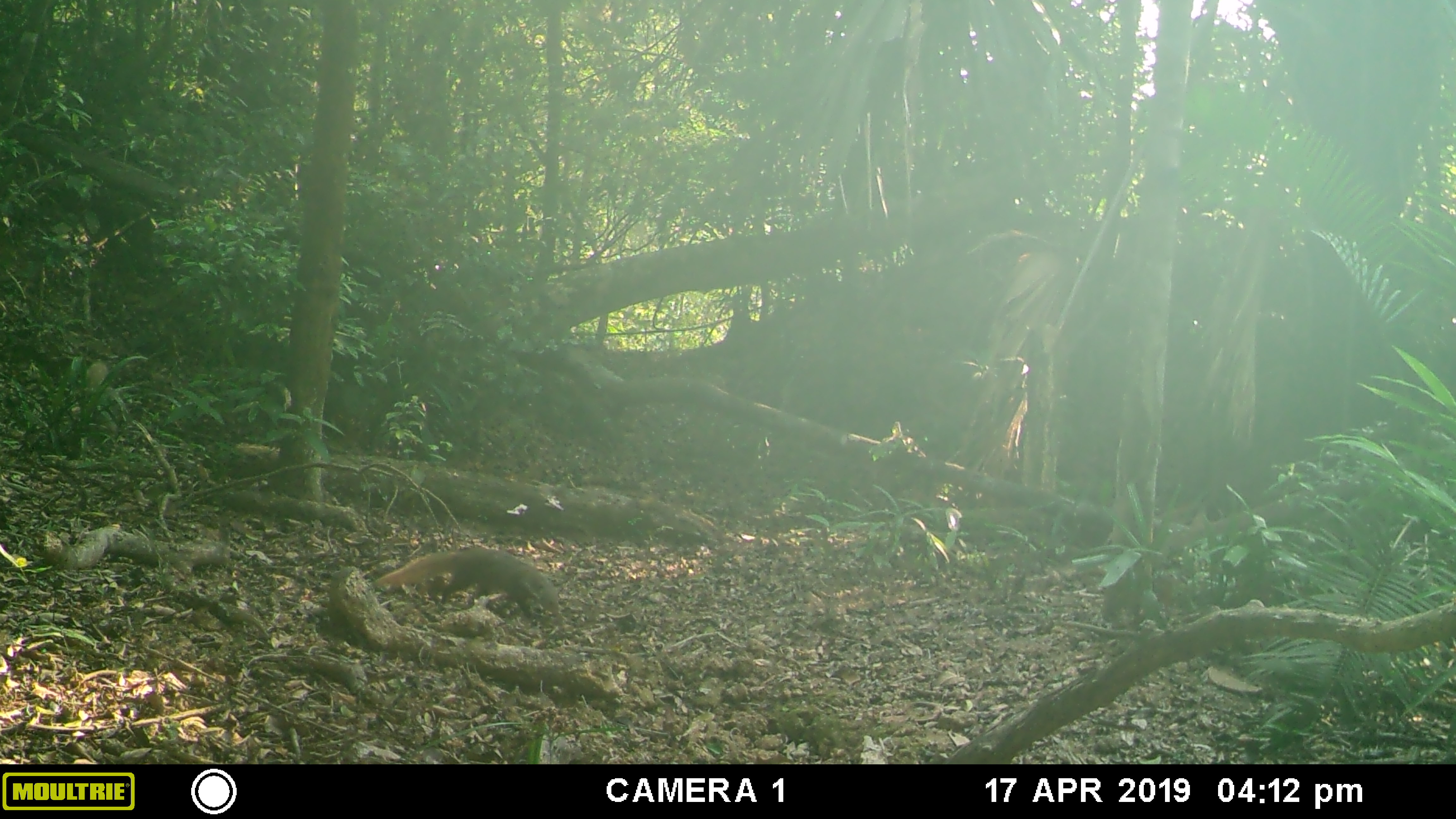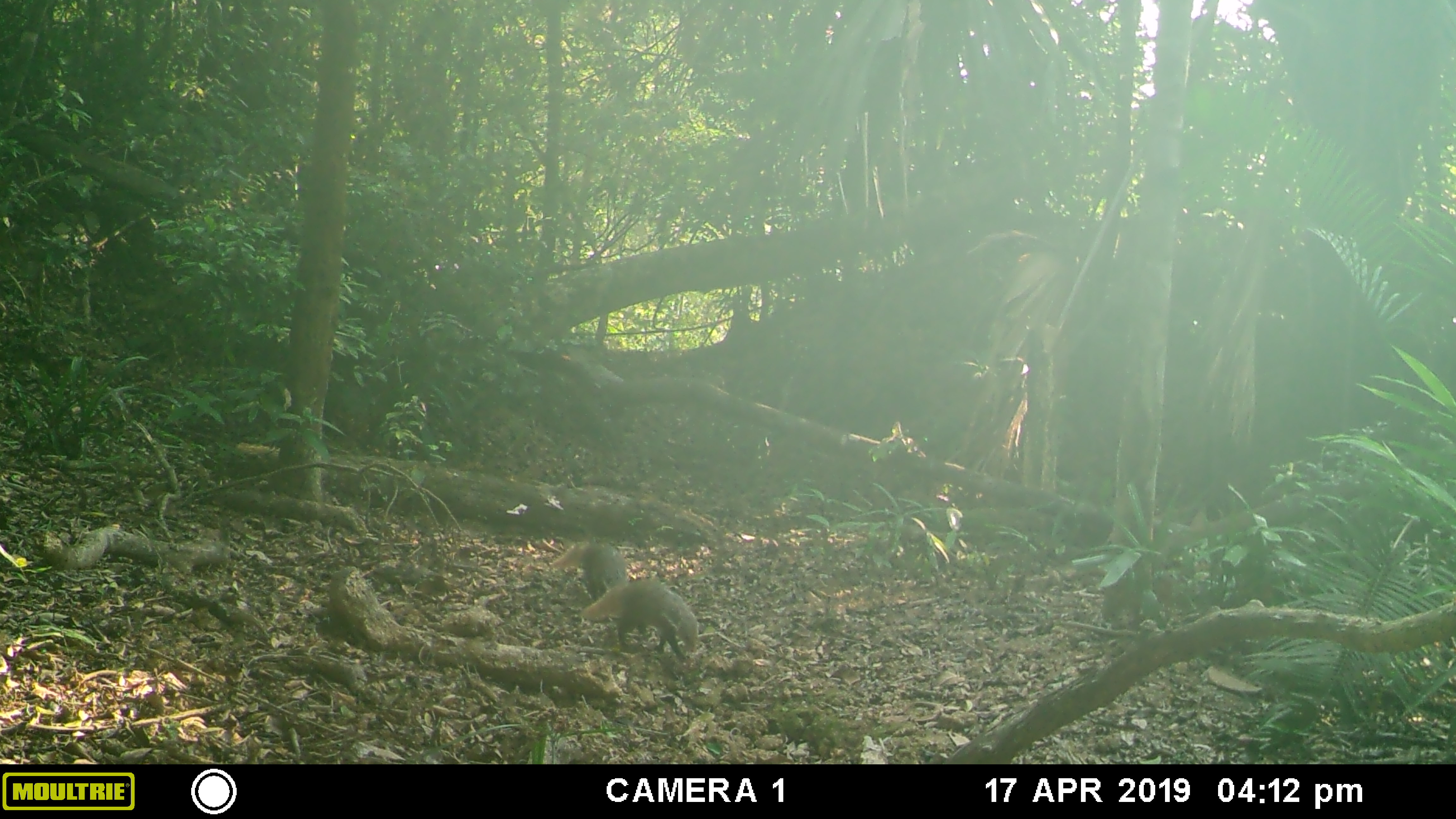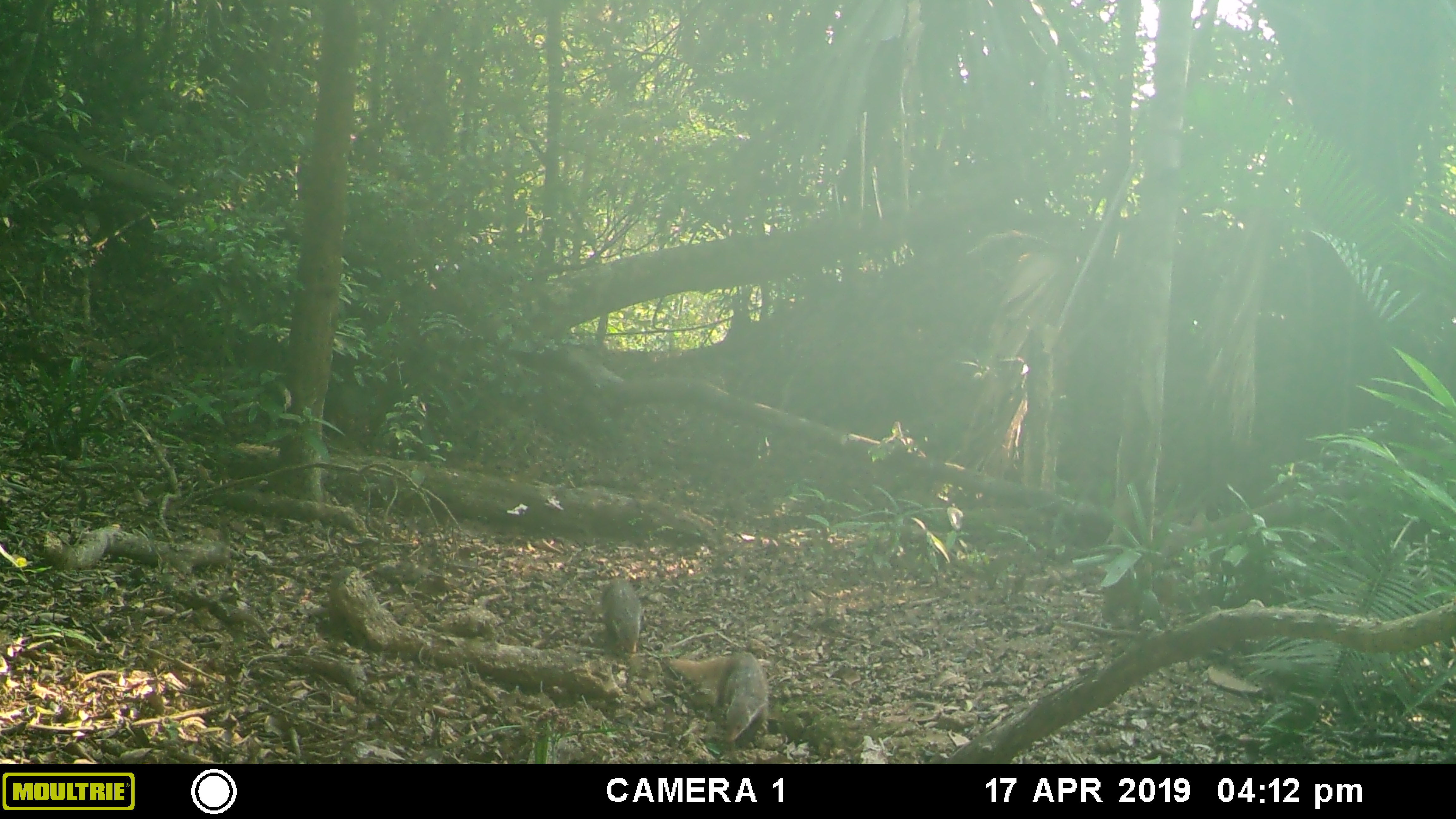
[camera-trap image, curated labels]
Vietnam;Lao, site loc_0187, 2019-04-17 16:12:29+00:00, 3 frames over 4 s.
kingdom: Animalia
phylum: Chordata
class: Mammalia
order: Carnivora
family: Herpestidae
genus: Urva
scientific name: Urva urva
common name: crab-eating mongoose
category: crab eating mongoose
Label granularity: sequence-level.